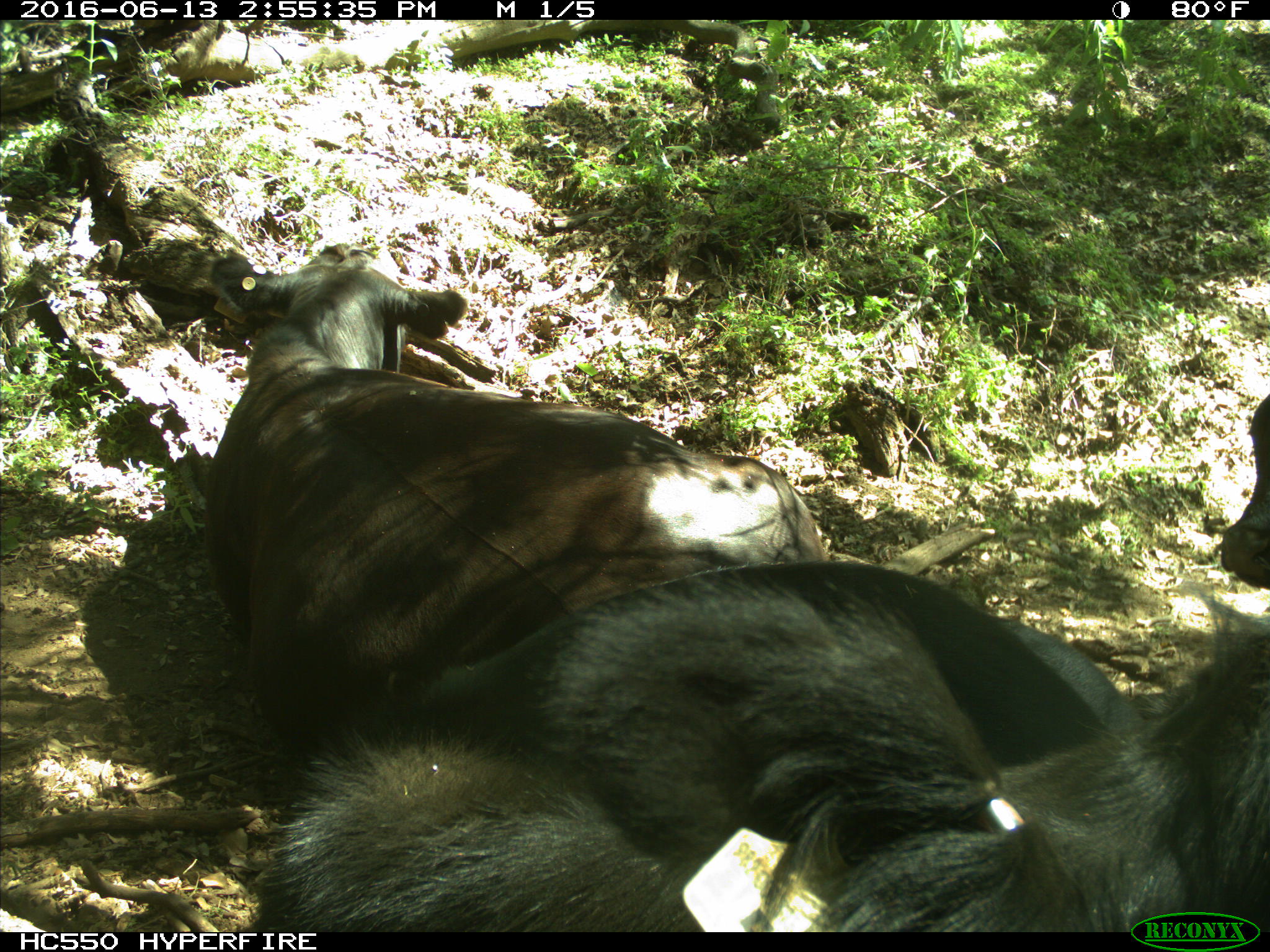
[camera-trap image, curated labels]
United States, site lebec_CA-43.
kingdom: Animalia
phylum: Chordata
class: Mammalia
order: Artiodactyla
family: Bovidae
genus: Bos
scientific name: Bos taurus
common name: domestic cow